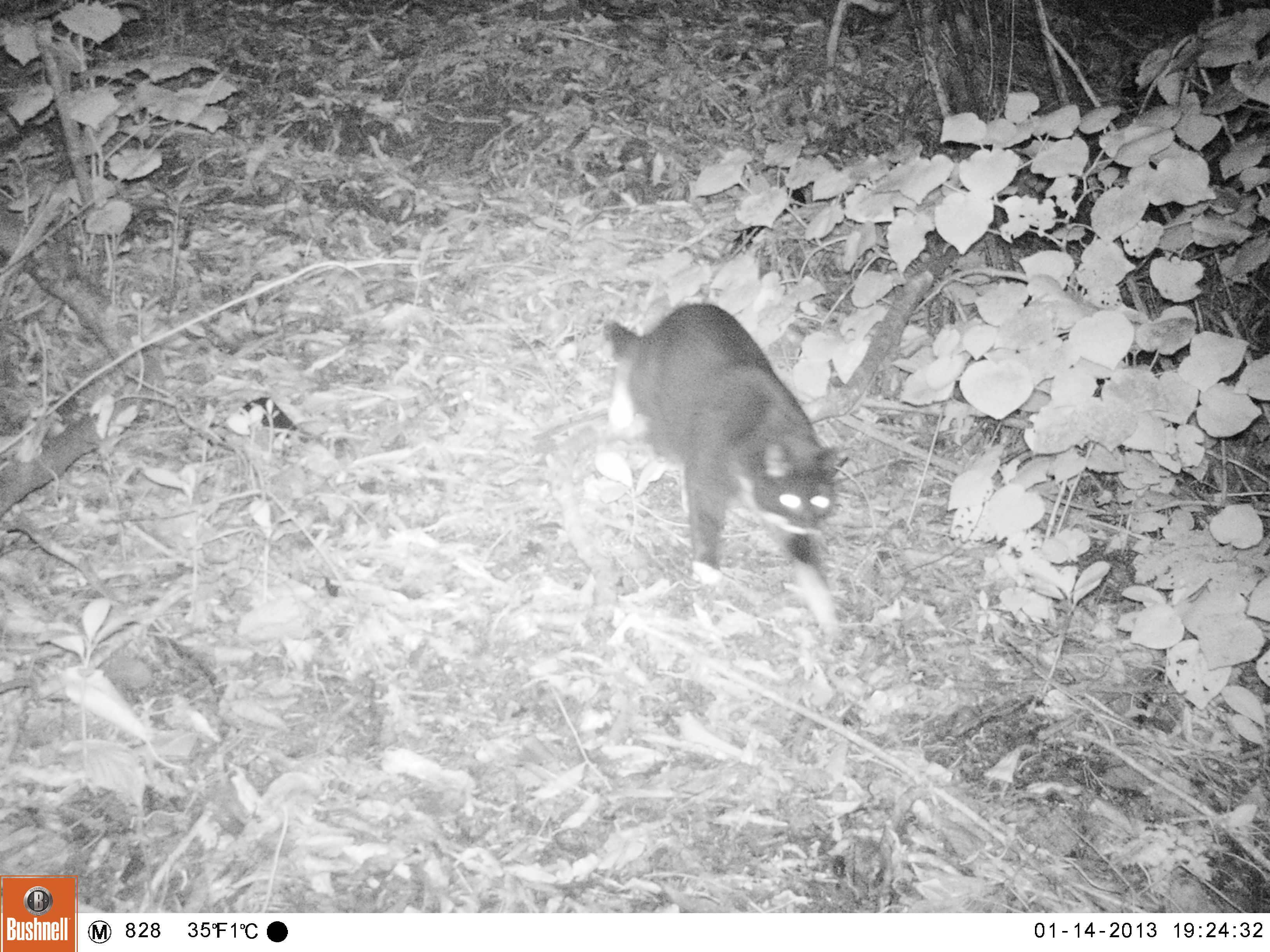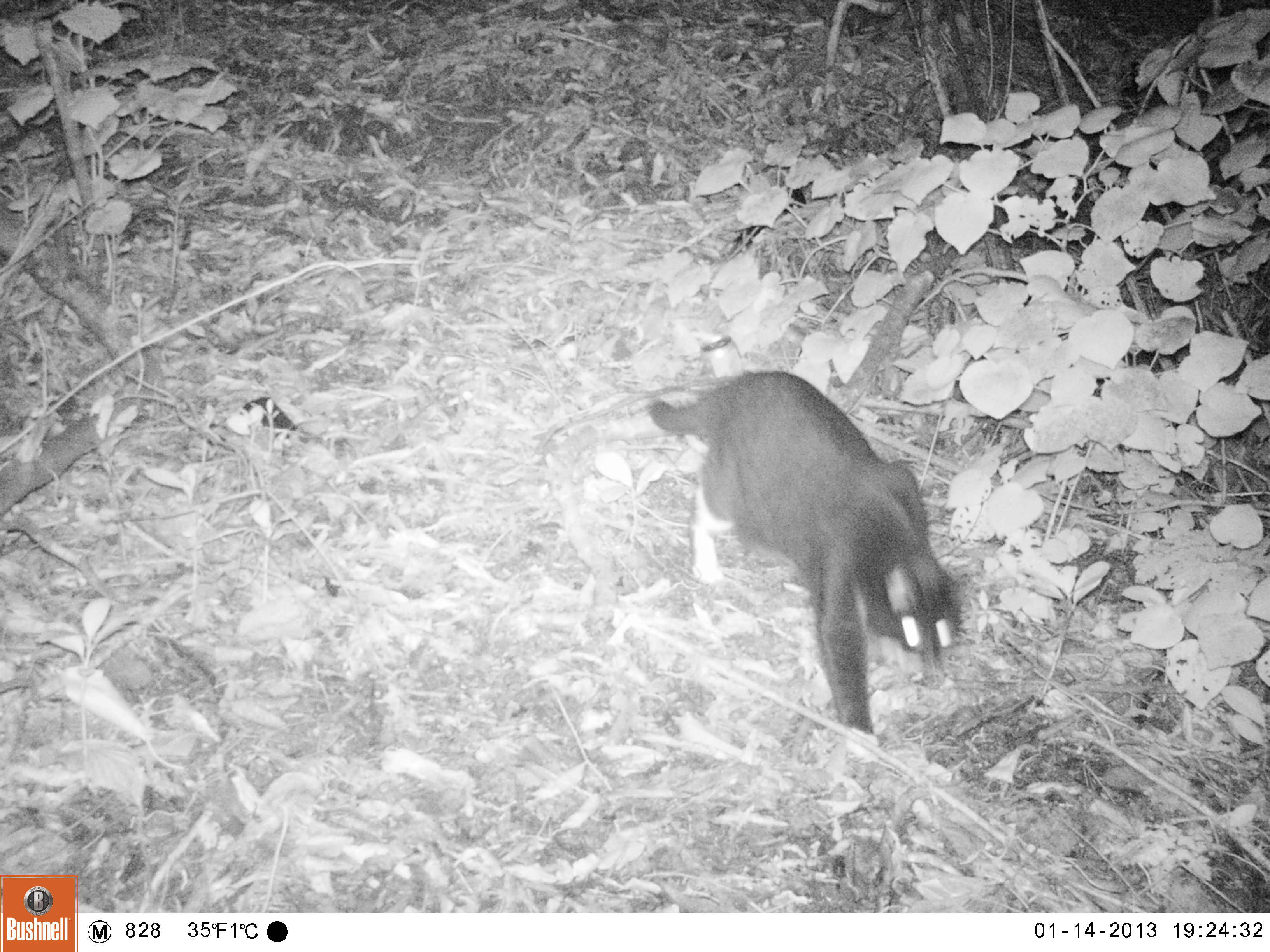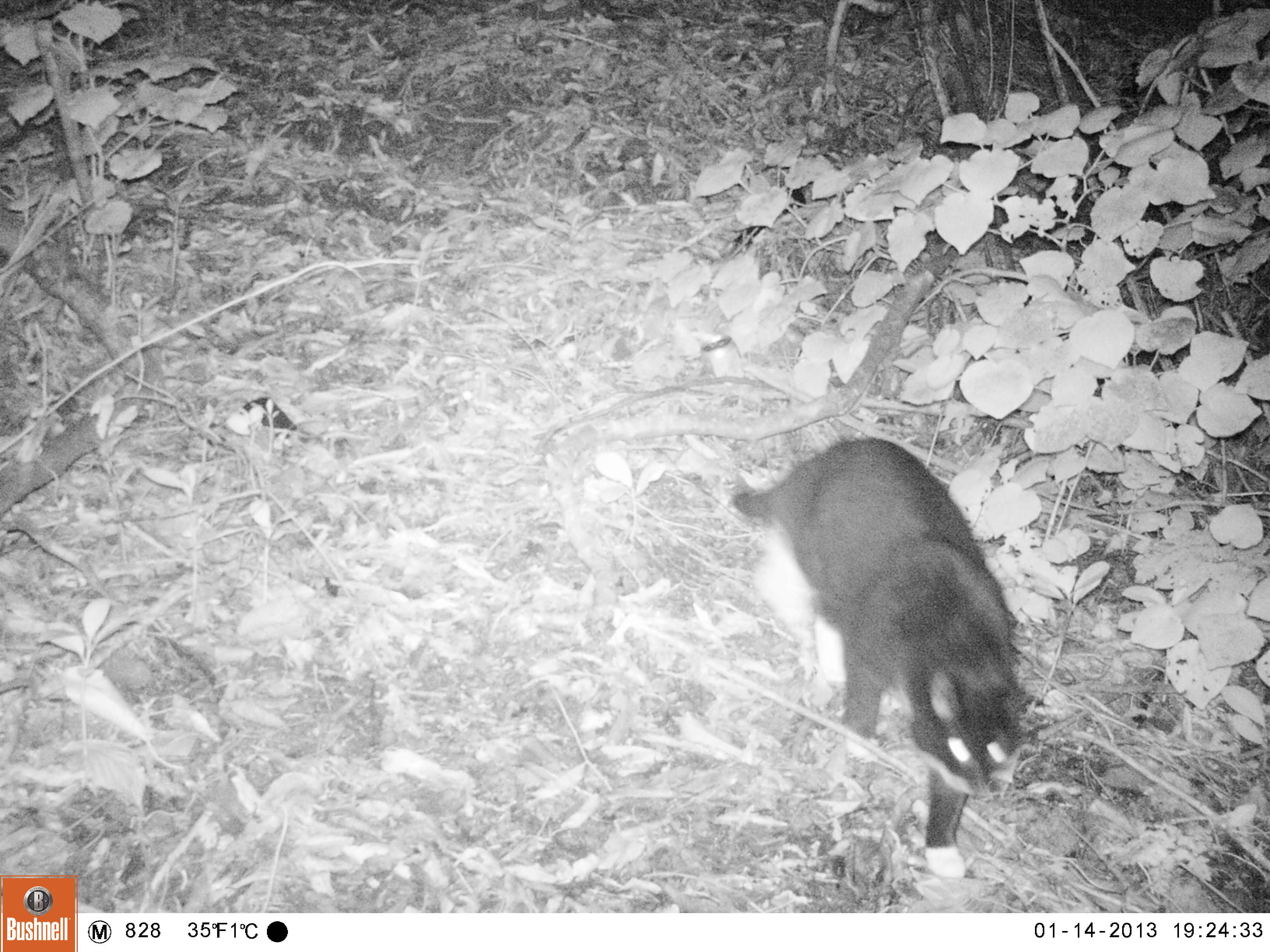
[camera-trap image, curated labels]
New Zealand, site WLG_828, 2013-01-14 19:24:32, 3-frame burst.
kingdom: Animalia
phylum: Chordata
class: Mammalia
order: Carnivora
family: Felidae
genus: Felis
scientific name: Felis catus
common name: domestic cat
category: cat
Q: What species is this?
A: Cat (domestic cat) (Felis catus).